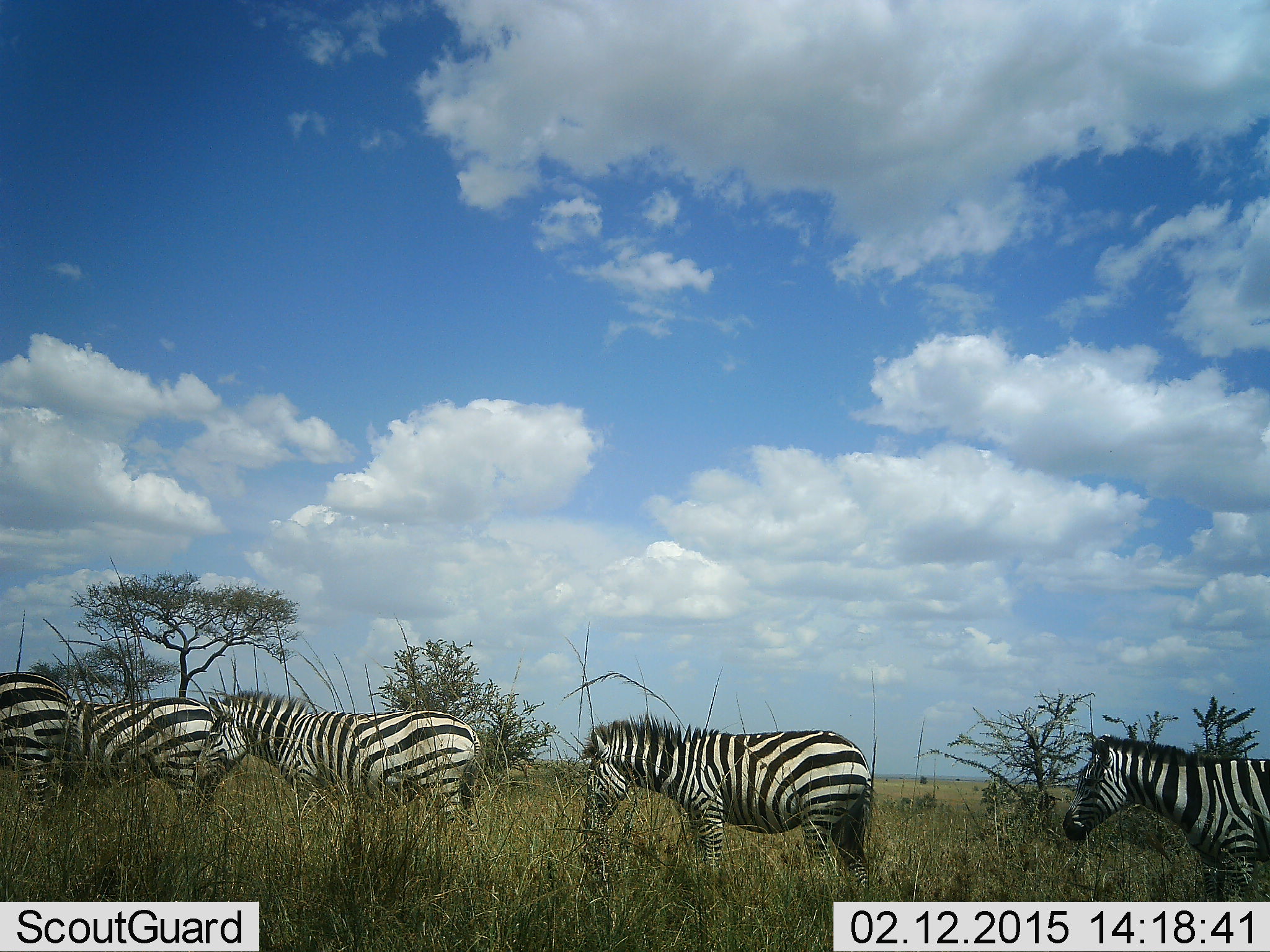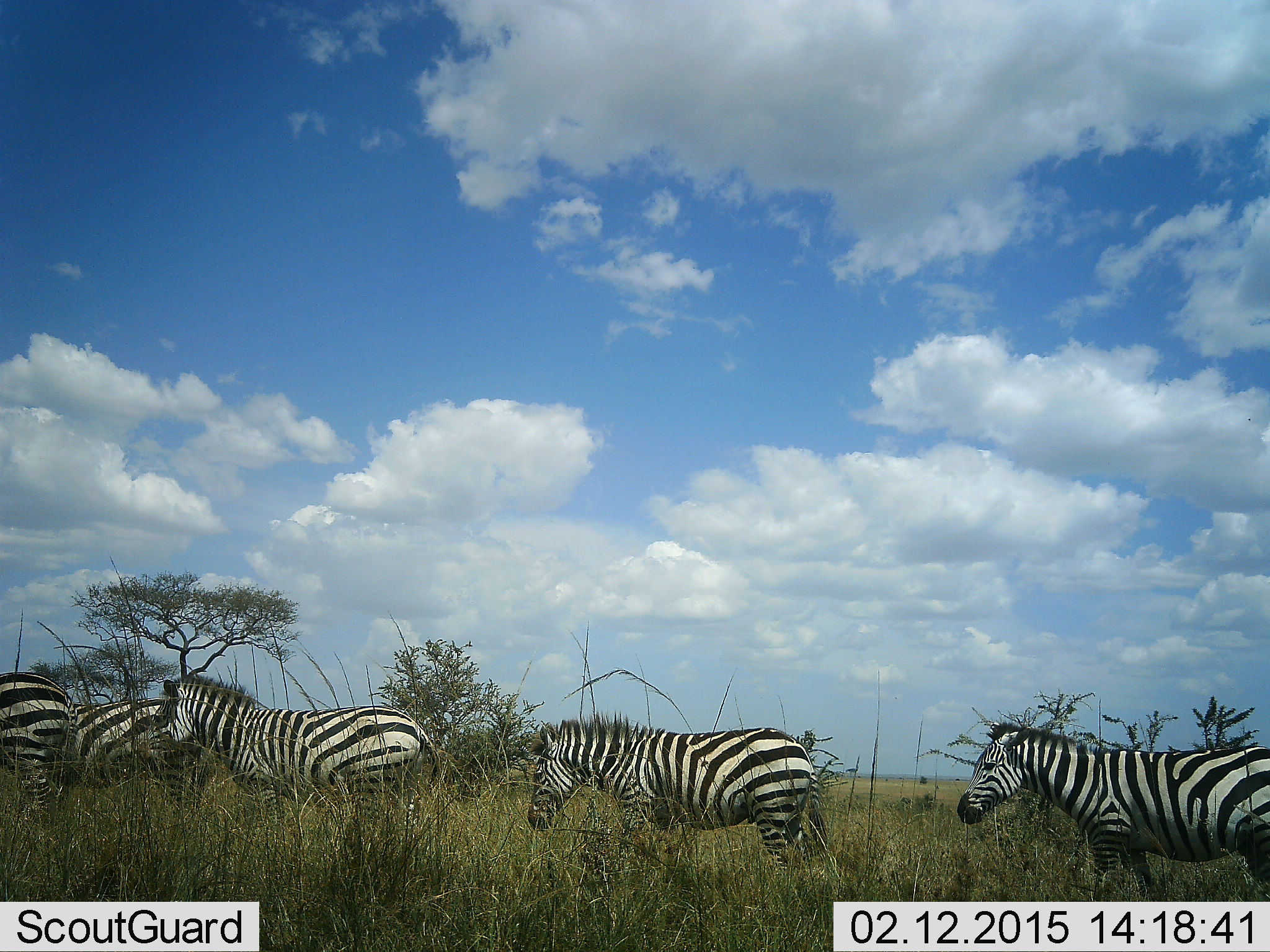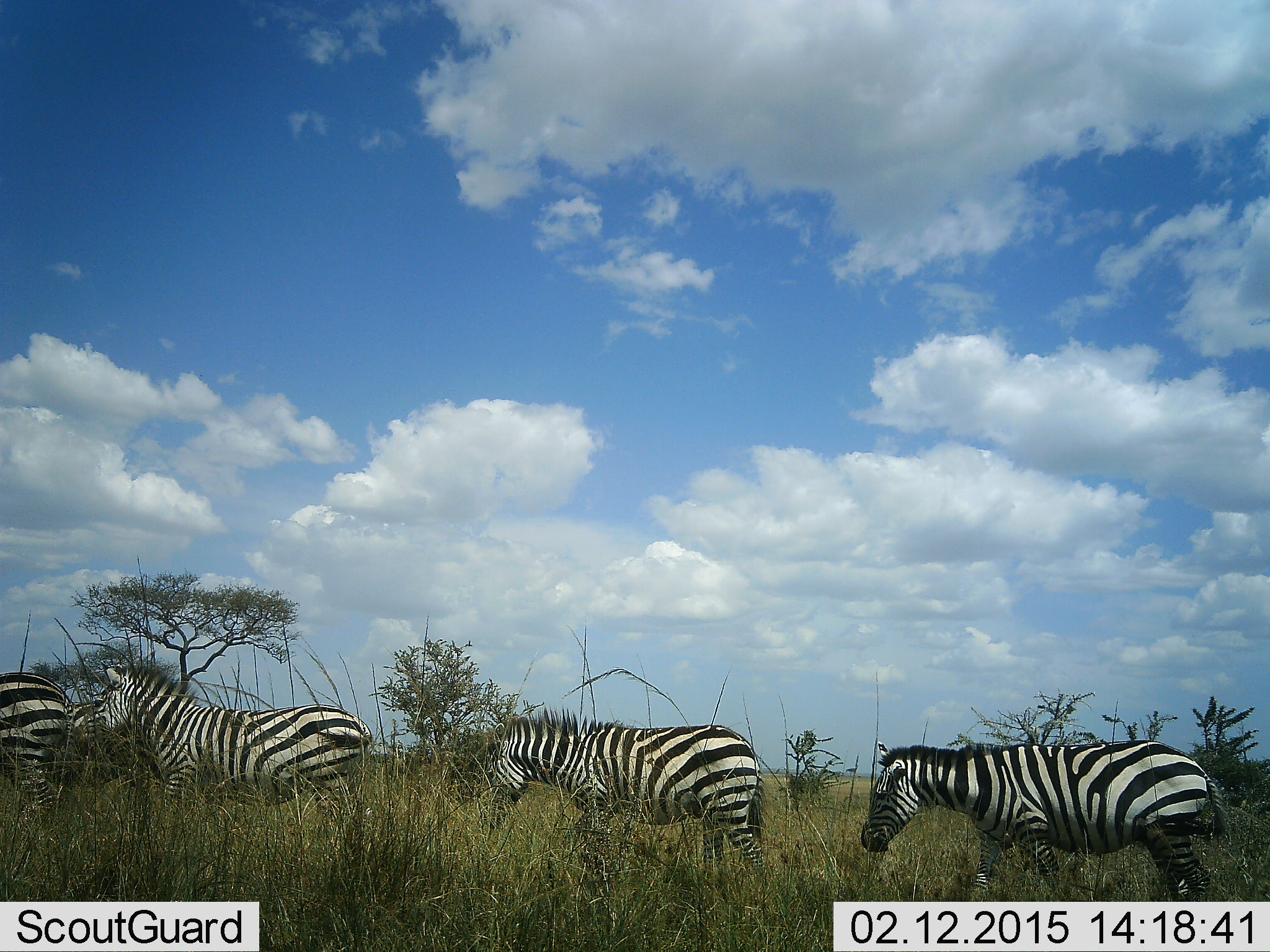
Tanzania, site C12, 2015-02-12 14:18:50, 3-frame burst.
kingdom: Animalia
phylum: Chordata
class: Mammalia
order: Perissodactyla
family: Equidae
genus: Equus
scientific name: Equus quagga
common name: plains zebra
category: zebra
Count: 5.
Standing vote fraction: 40%.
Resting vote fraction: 0%.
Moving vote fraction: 100%.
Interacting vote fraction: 0%.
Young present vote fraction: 0%.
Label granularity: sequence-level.